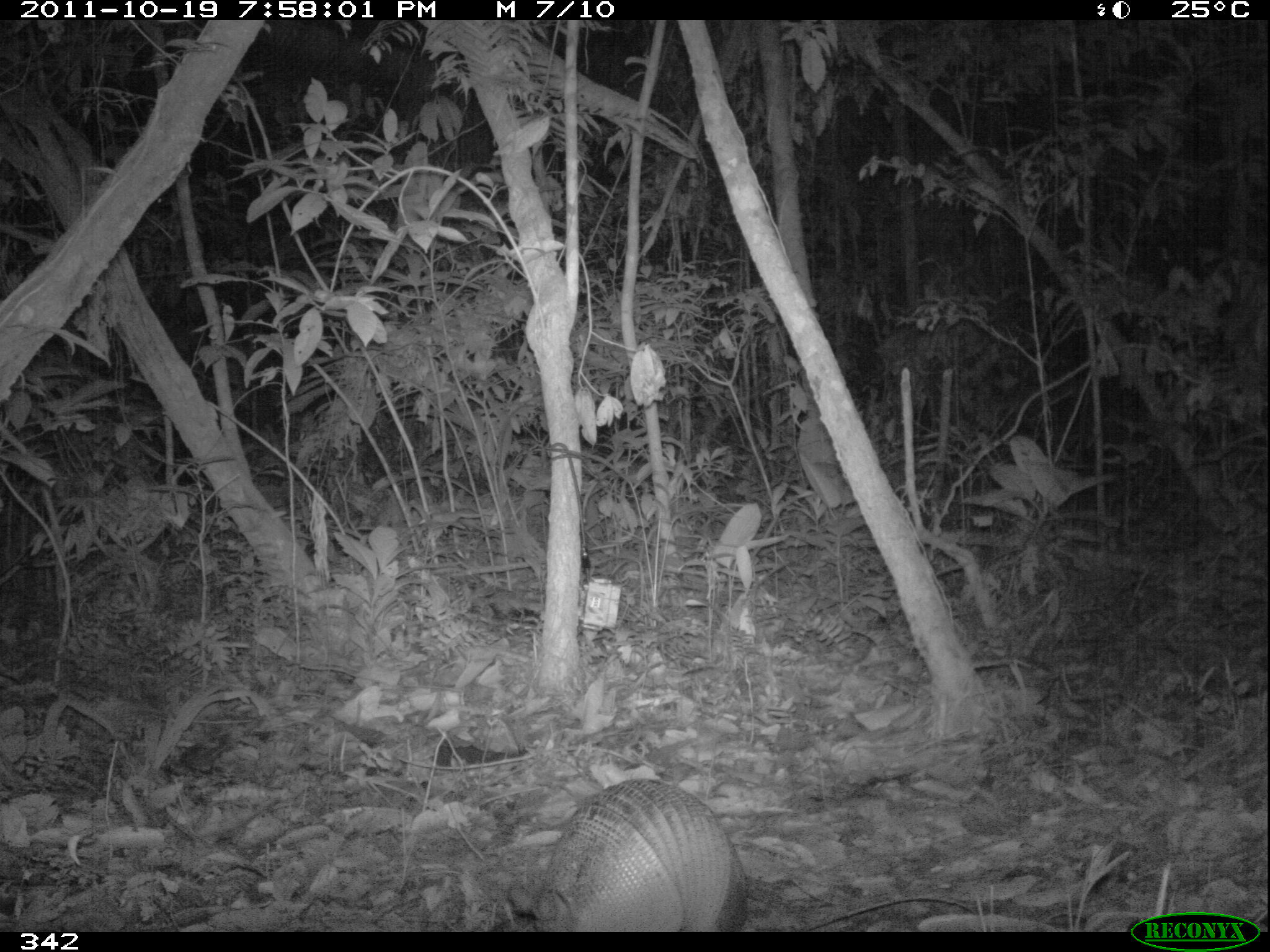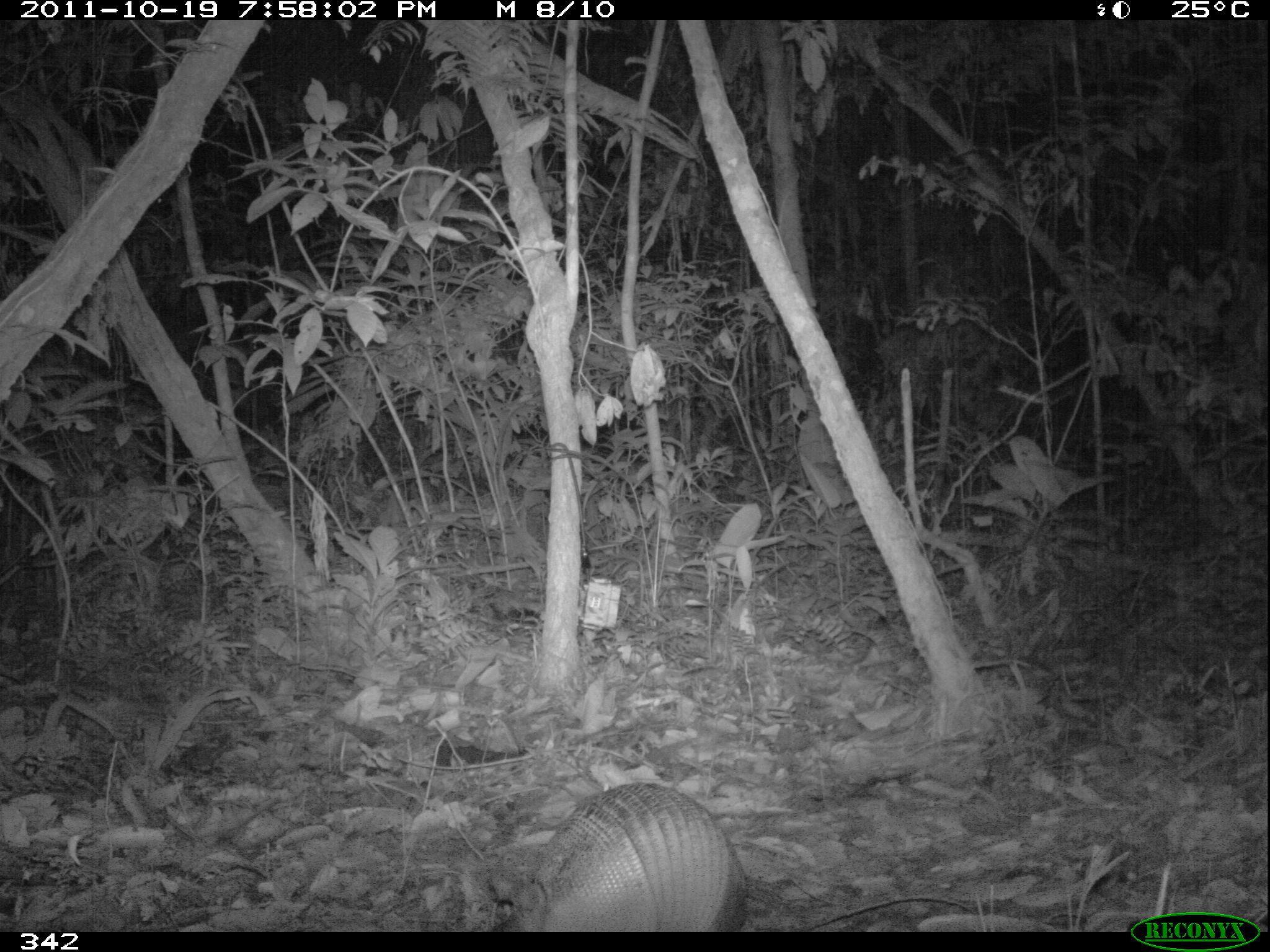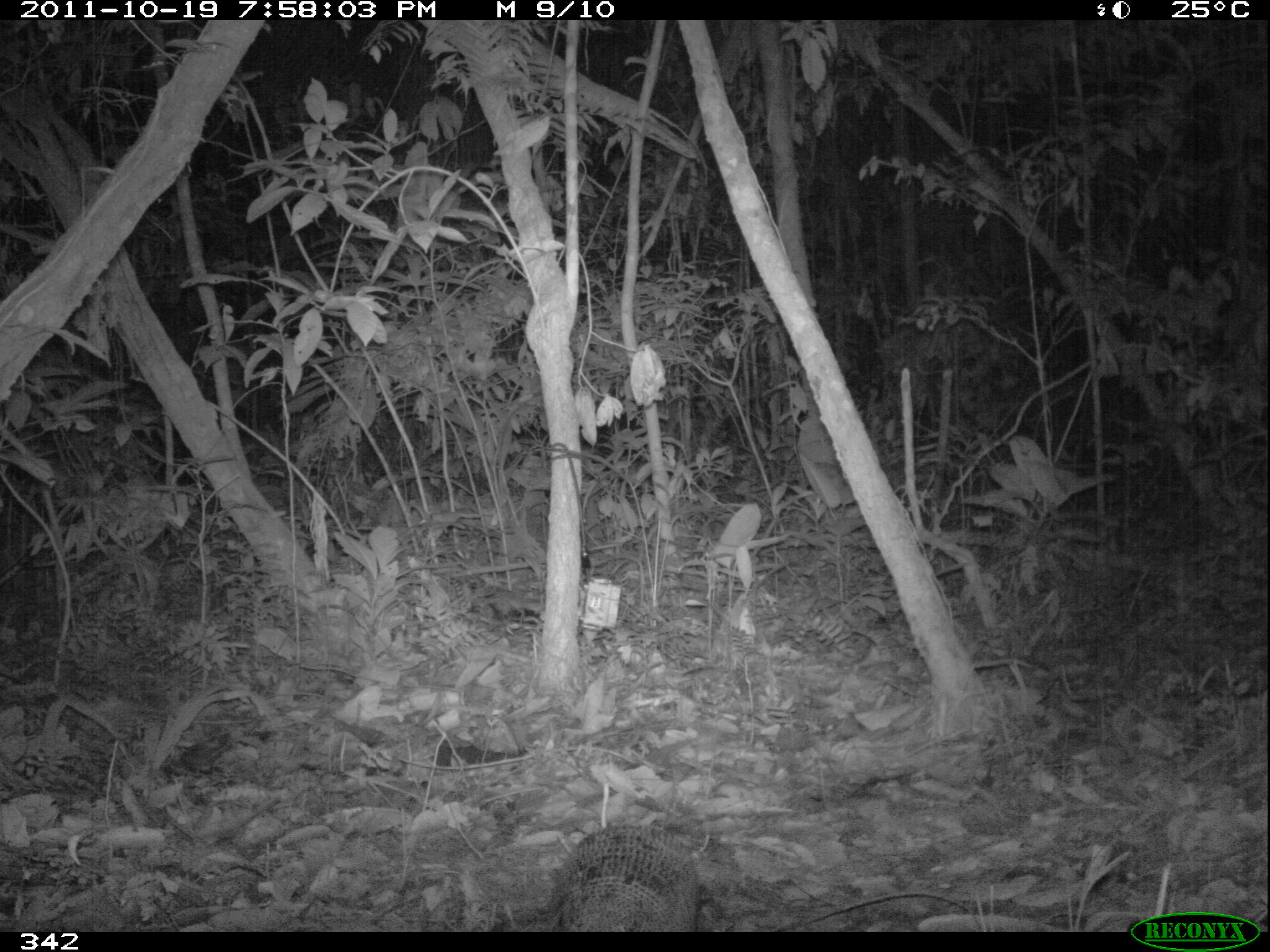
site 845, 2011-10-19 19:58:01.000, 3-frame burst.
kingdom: Animalia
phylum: Chordata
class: Mammalia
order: Cingulata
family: Dasypodidae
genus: Dasypus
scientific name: Dasypus novemcinctus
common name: nine-banded armadillo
Dasypus novemcinctus (nine-banded armadillo).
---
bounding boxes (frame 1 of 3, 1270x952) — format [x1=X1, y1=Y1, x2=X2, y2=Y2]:
dasypus novemcinctus: [x1=508, y1=778, x2=750, y2=932]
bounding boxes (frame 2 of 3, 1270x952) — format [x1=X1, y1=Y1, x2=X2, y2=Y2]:
dasypus novemcinctus: [x1=491, y1=780, x2=752, y2=933]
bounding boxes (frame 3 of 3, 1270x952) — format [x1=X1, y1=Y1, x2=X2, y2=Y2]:
dasypus novemcinctus: [x1=545, y1=826, x2=701, y2=932]